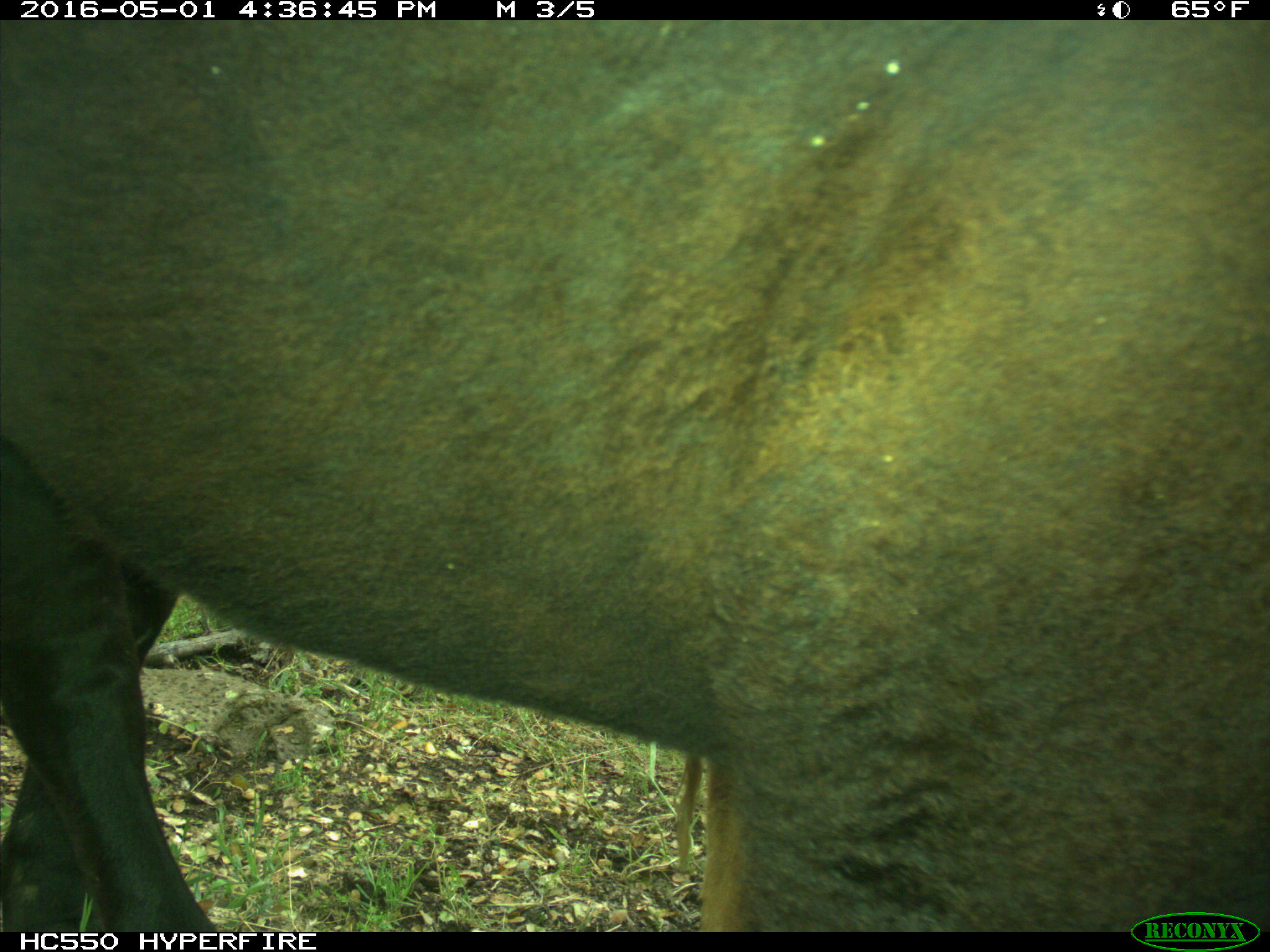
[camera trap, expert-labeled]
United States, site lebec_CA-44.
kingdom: Animalia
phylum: Chordata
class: Mammalia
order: Artiodactyla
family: Bovidae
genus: Bos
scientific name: Bos taurus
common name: domestic cow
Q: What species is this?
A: Bos taurus (domestic cow).